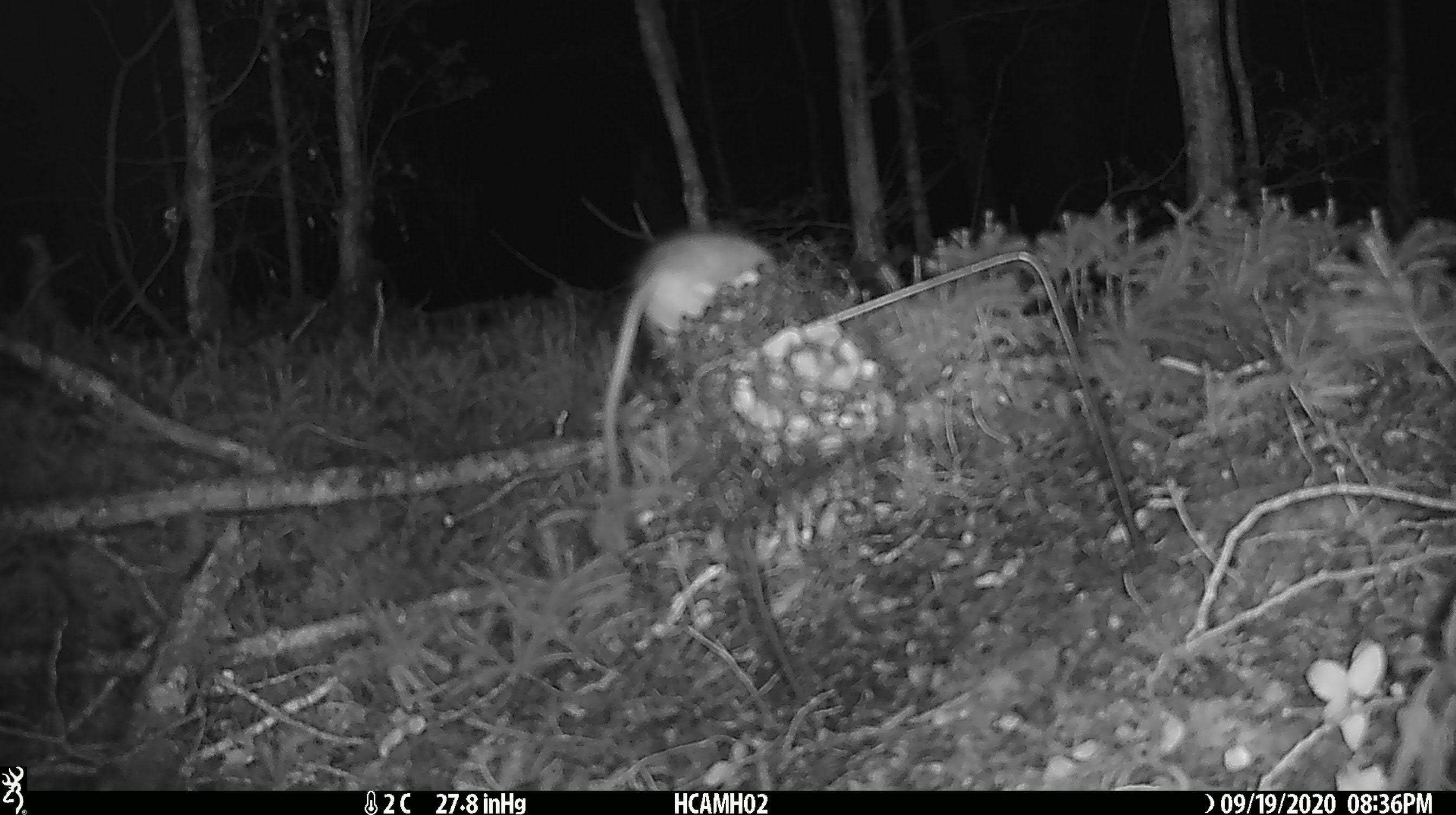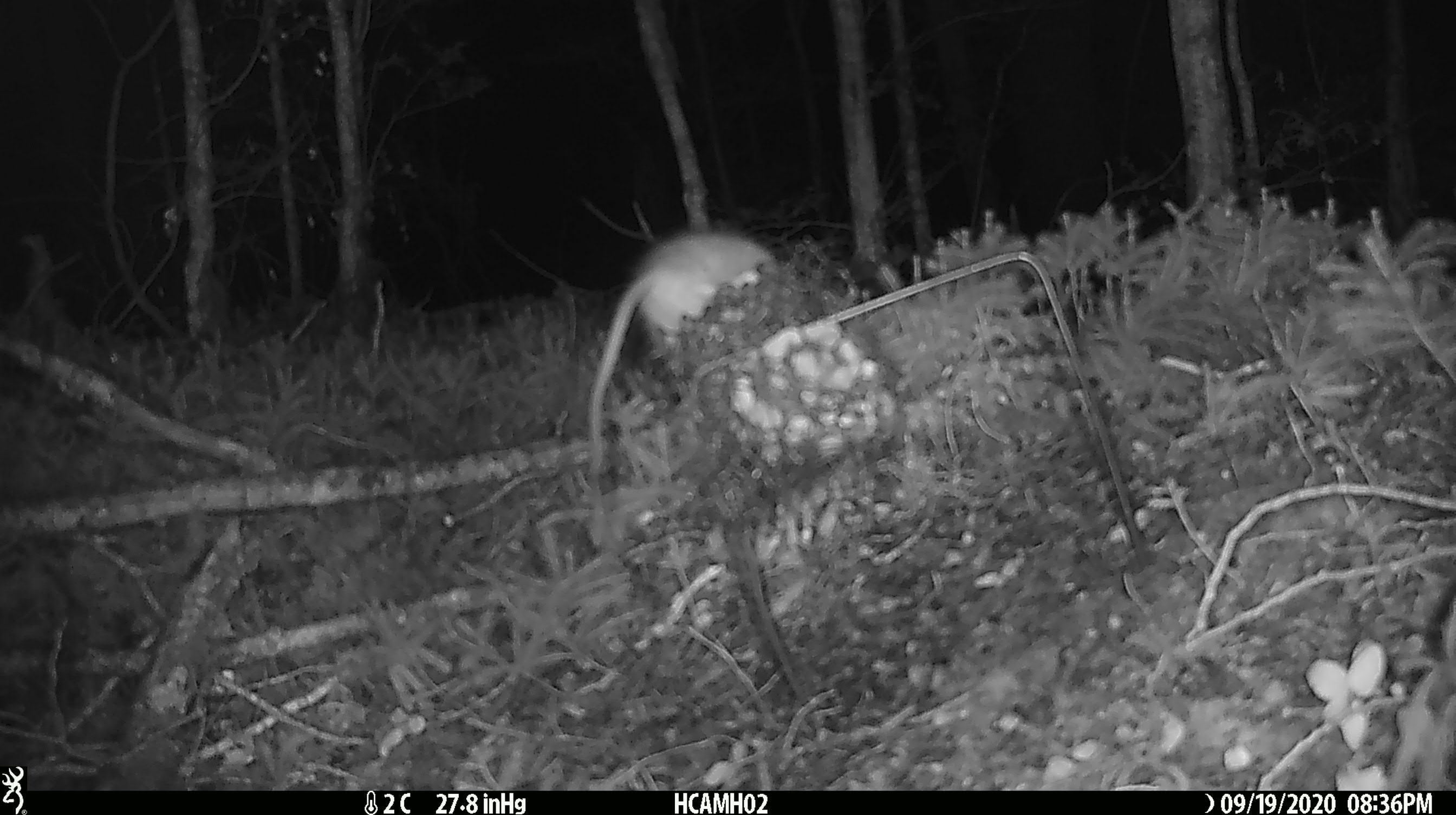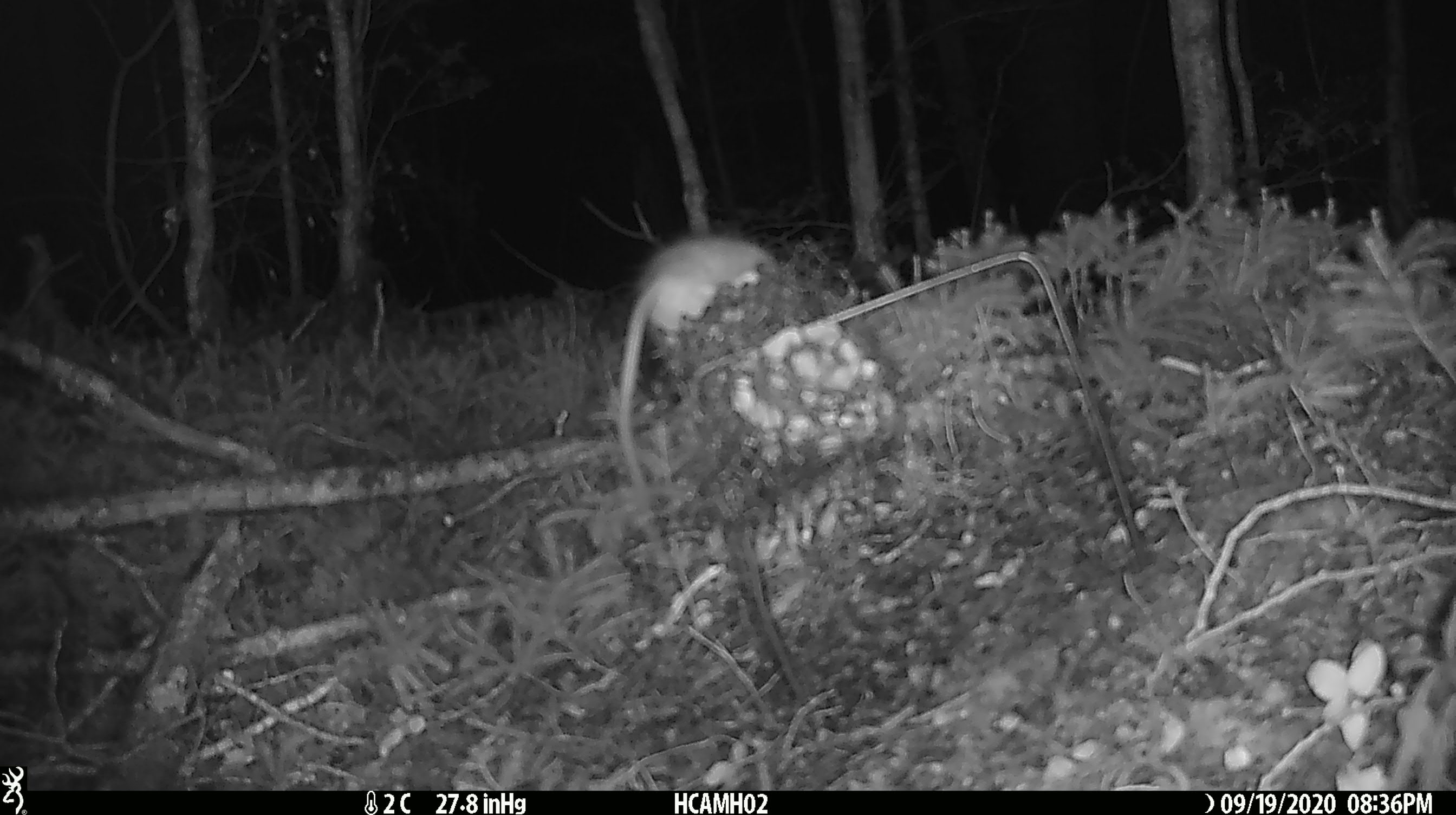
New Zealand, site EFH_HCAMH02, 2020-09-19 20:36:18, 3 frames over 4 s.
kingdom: Animalia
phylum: Chordata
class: Mammalia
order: Rodentia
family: Muridae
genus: Rattus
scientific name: Rattus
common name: rat